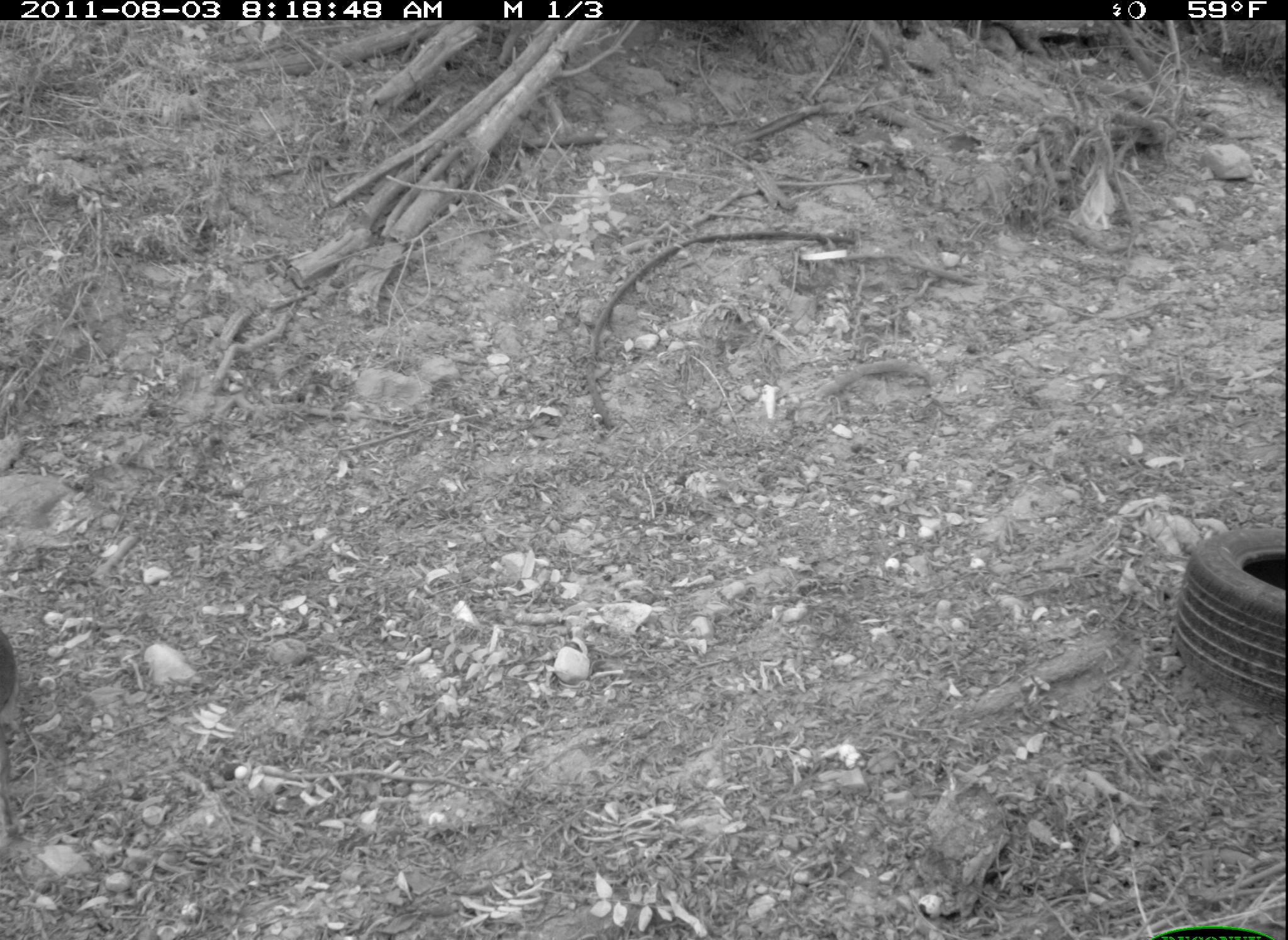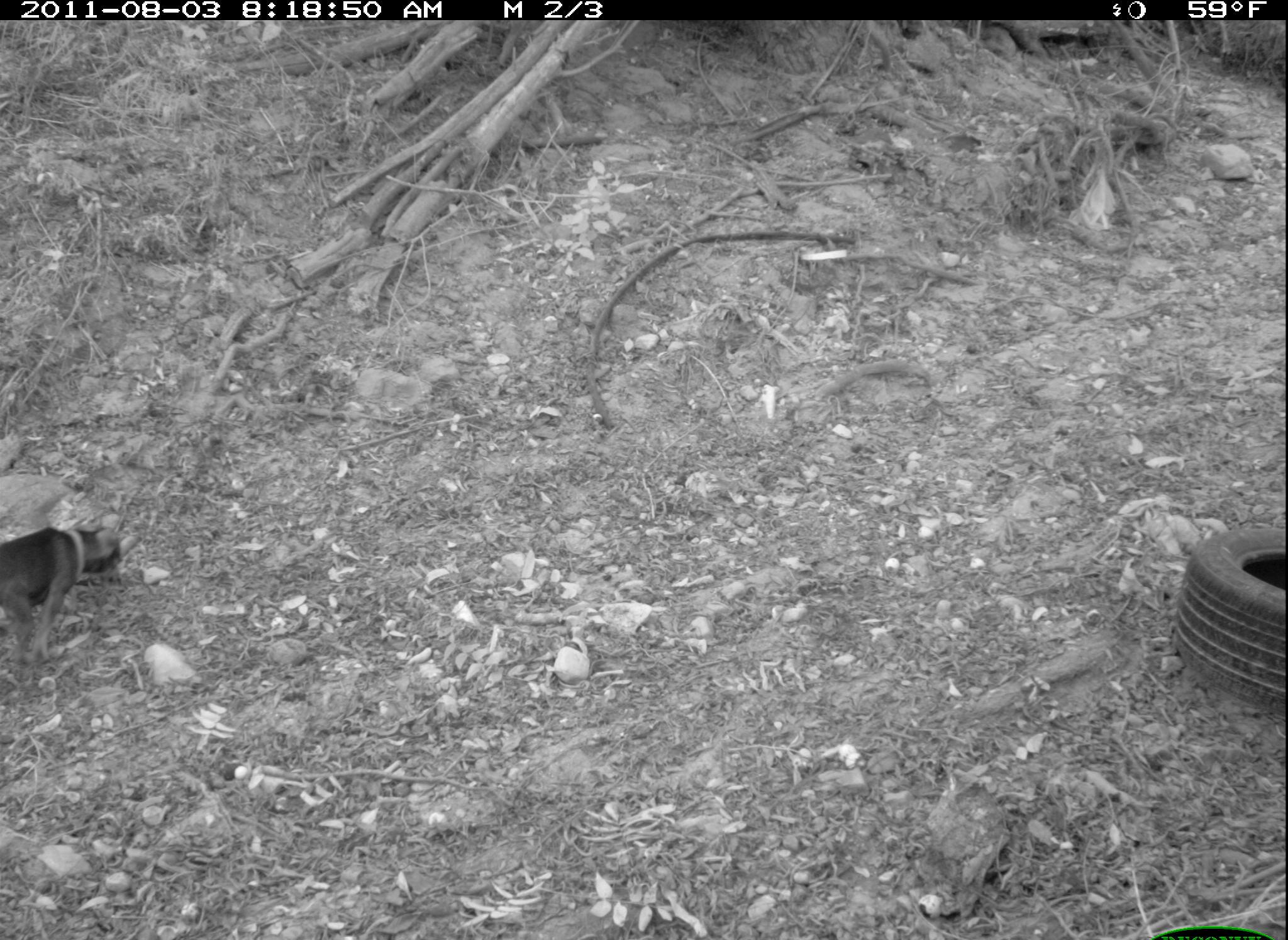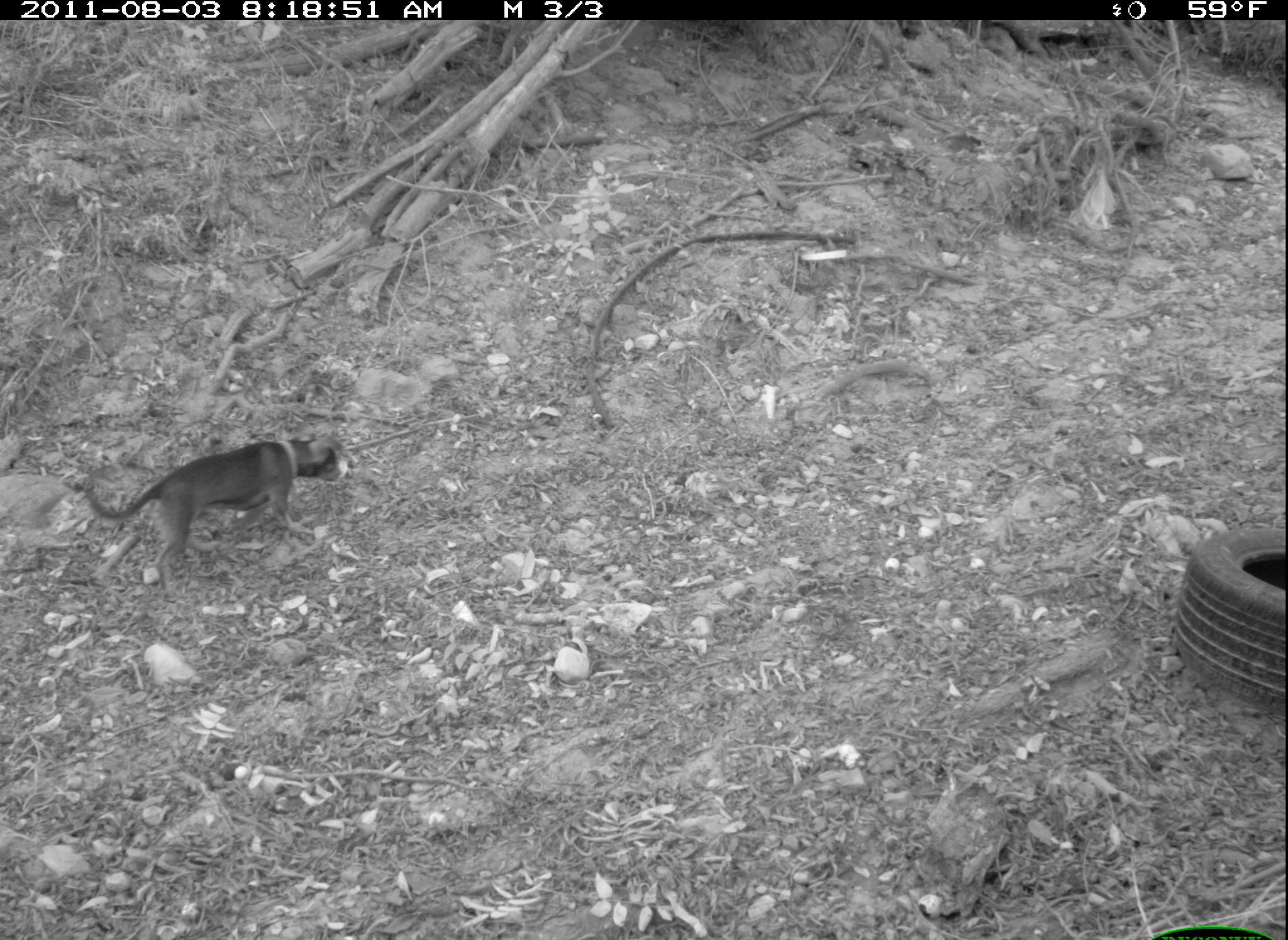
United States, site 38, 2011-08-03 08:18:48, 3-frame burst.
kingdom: Animalia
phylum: Chordata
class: Mammalia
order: Carnivora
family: Canidae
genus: Canis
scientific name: Canis familiaris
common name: domestic dog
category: dog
Dog (domestic dog) (Canis familiaris).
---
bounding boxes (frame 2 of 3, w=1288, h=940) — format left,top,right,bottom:
dog: 3,520,150,681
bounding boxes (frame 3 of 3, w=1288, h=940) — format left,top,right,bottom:
dog: 79,424,380,593